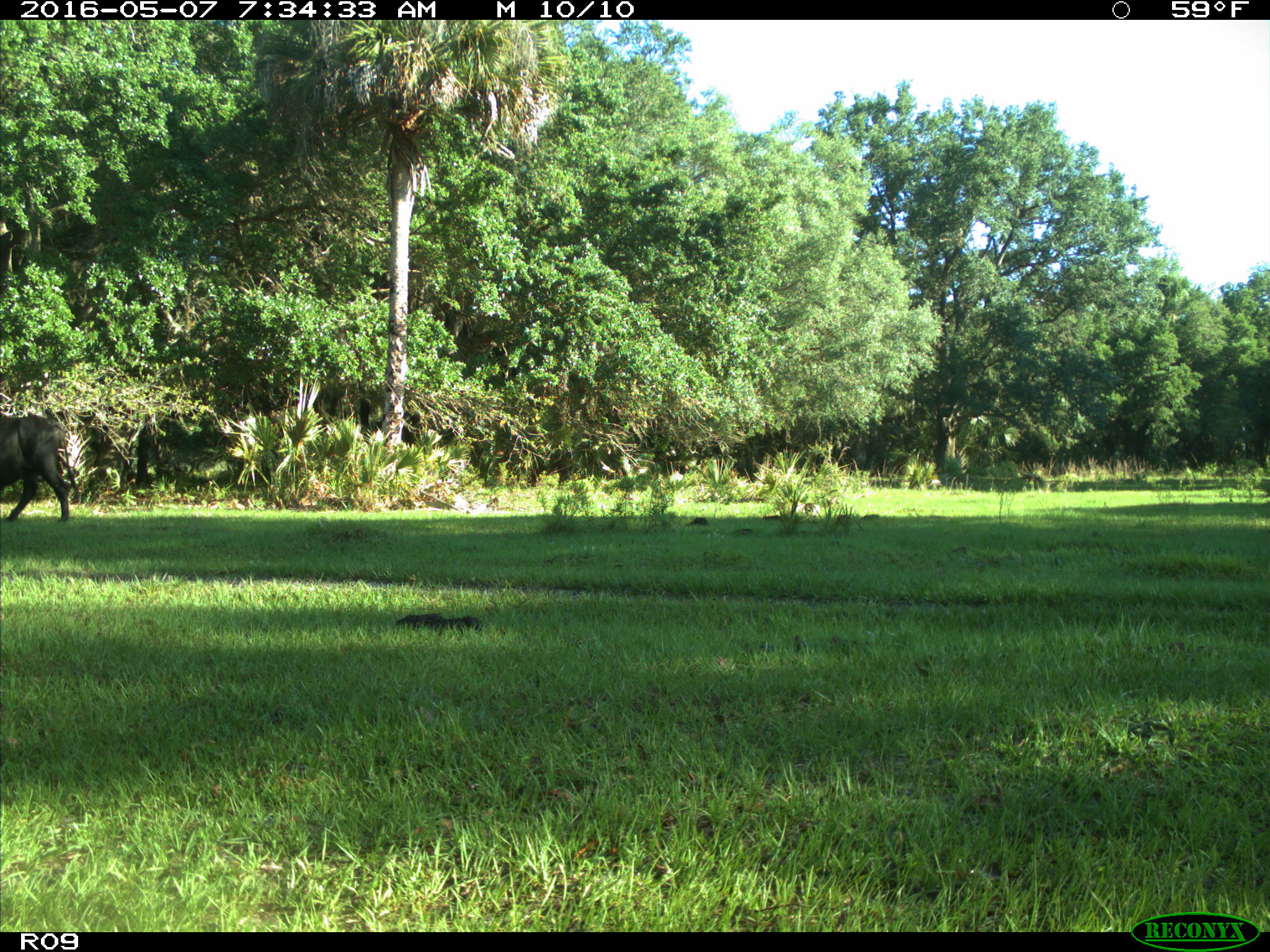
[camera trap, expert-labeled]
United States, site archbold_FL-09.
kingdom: Animalia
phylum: Chordata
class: Mammalia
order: Artiodactyla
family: Bovidae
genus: Bos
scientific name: Bos taurus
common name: domestic cow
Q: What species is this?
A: Bos taurus (domestic cow).